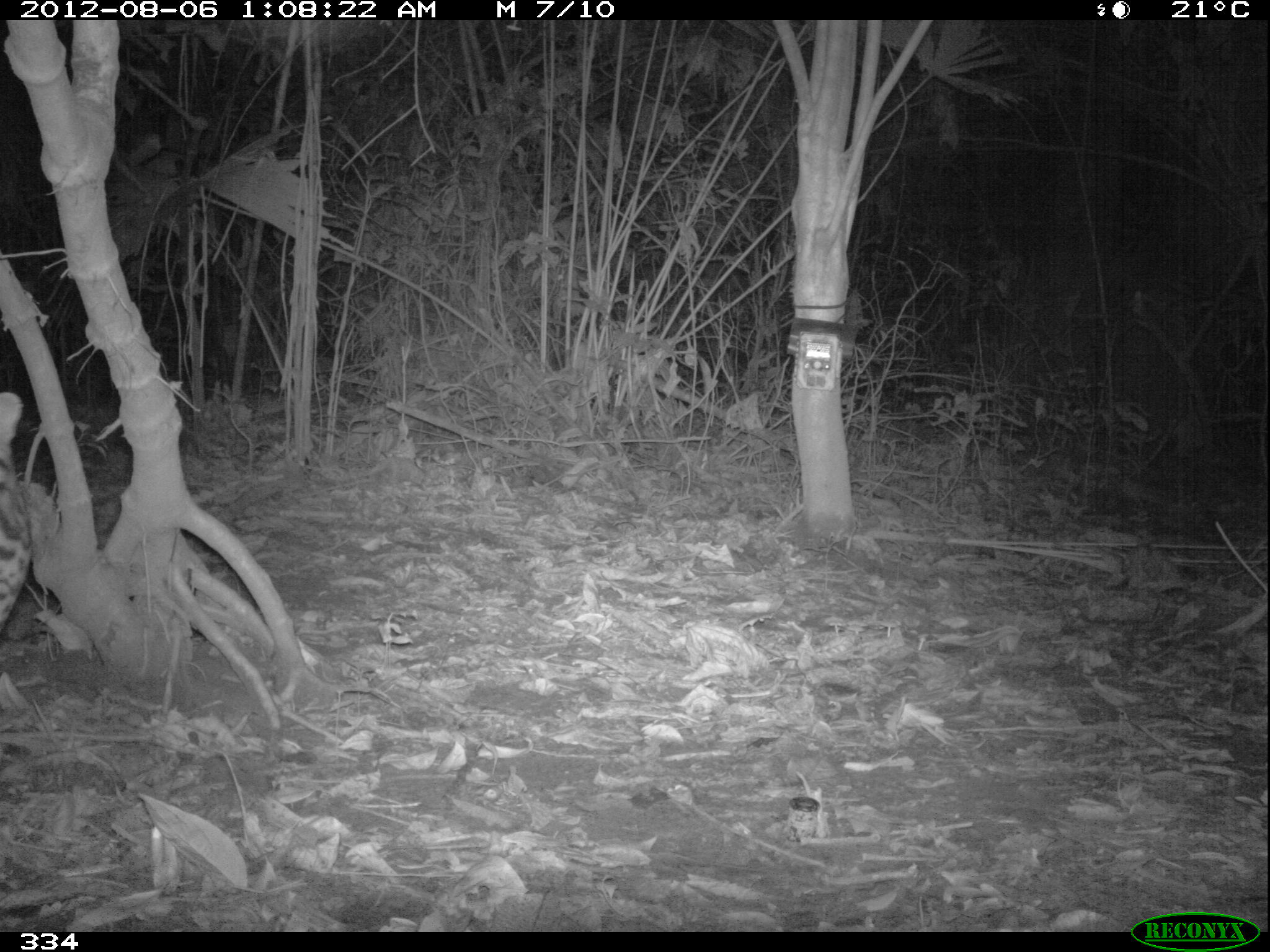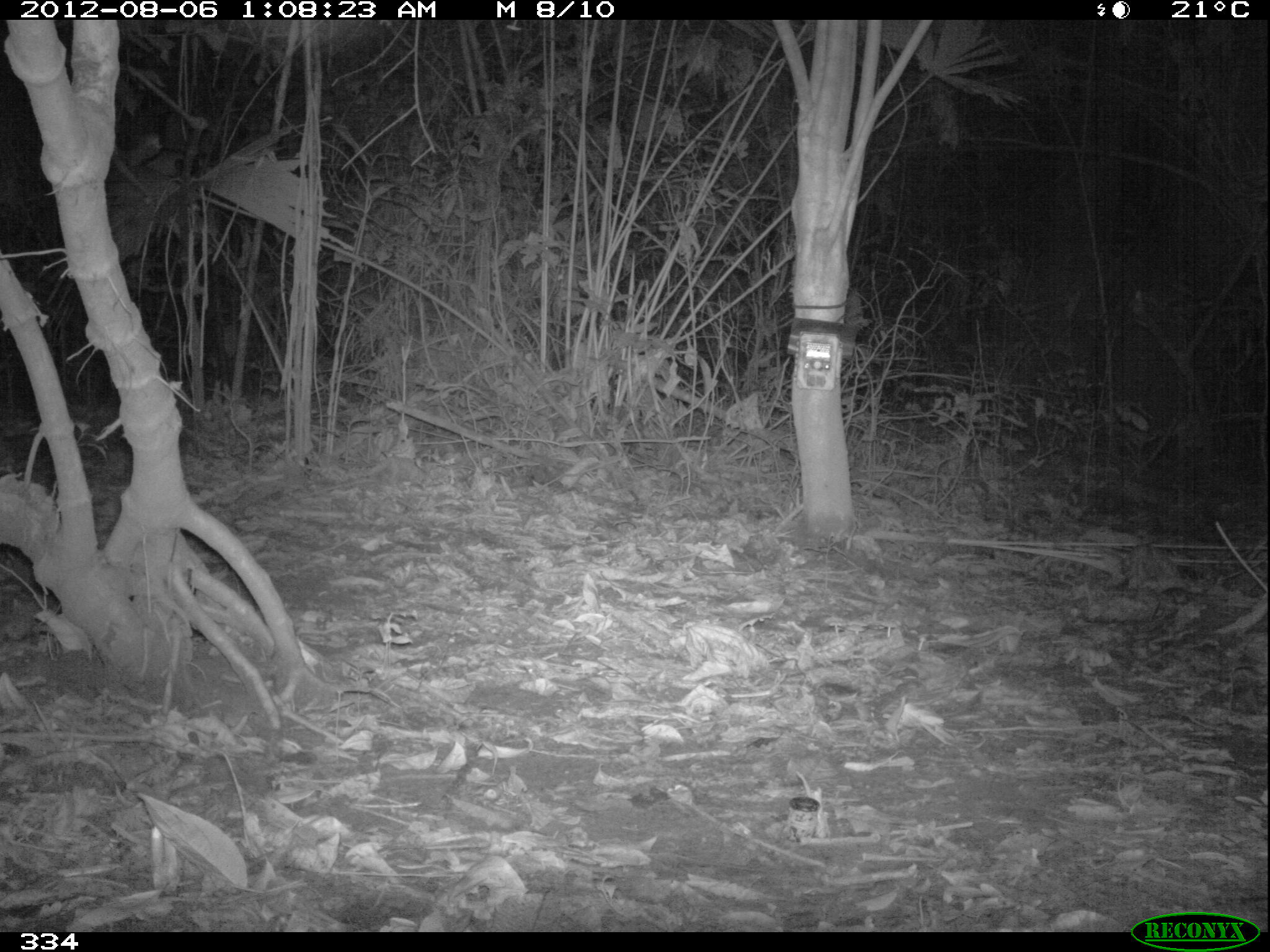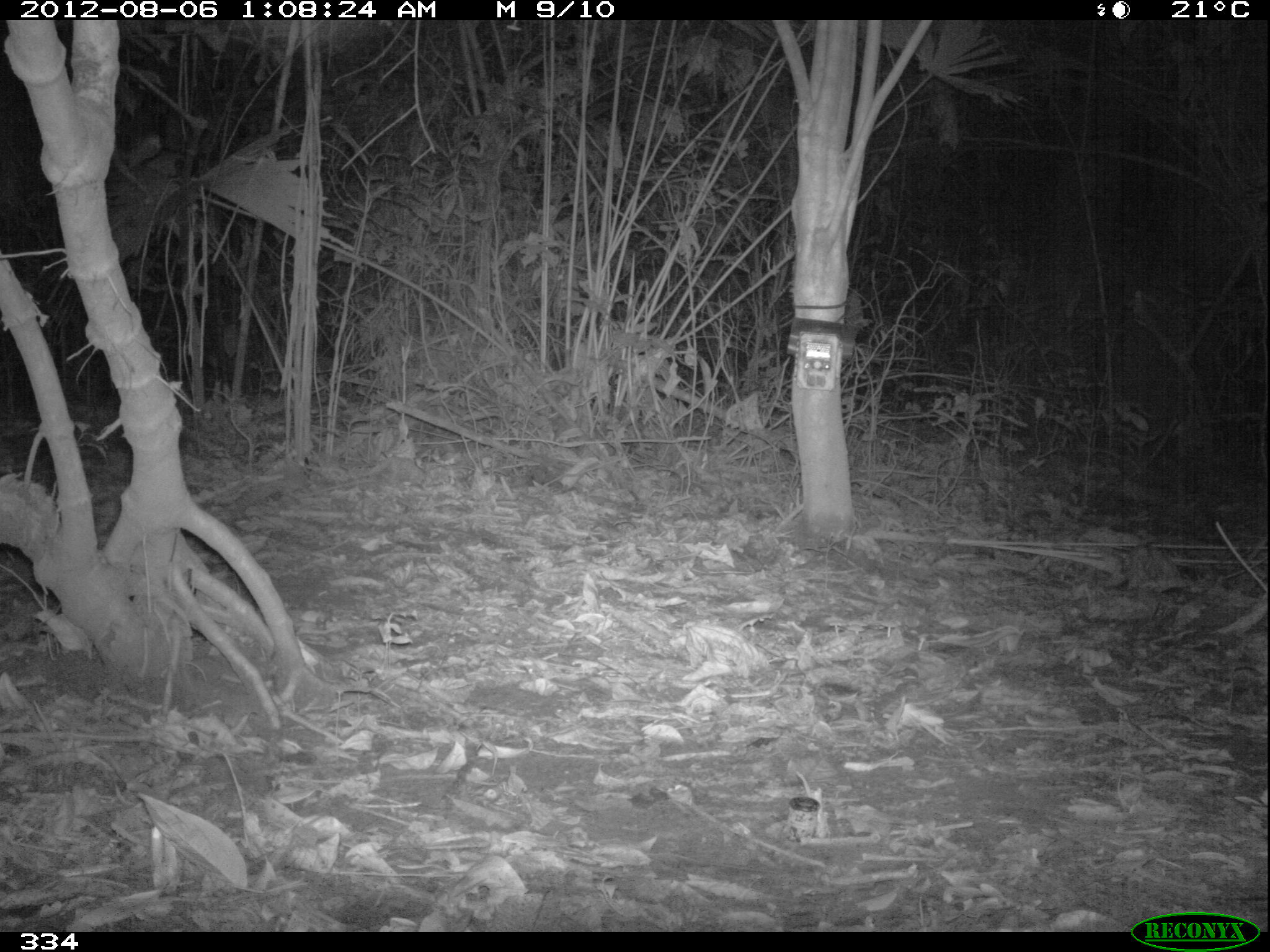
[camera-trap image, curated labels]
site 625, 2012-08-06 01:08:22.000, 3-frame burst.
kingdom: Animalia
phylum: Chordata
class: Mammalia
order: Carnivora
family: Felidae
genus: Leopardus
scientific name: Leopardus pardalis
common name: ocelot